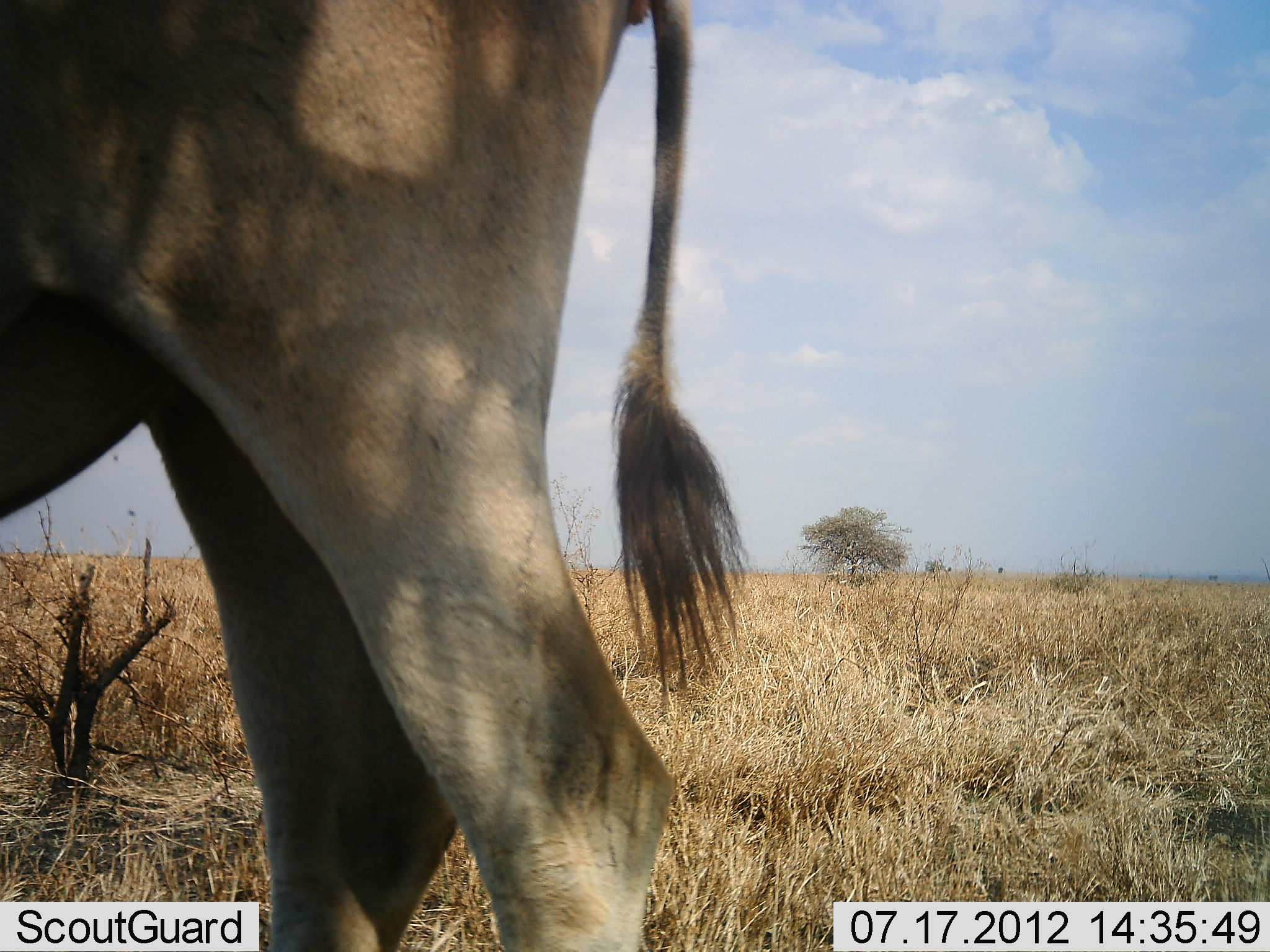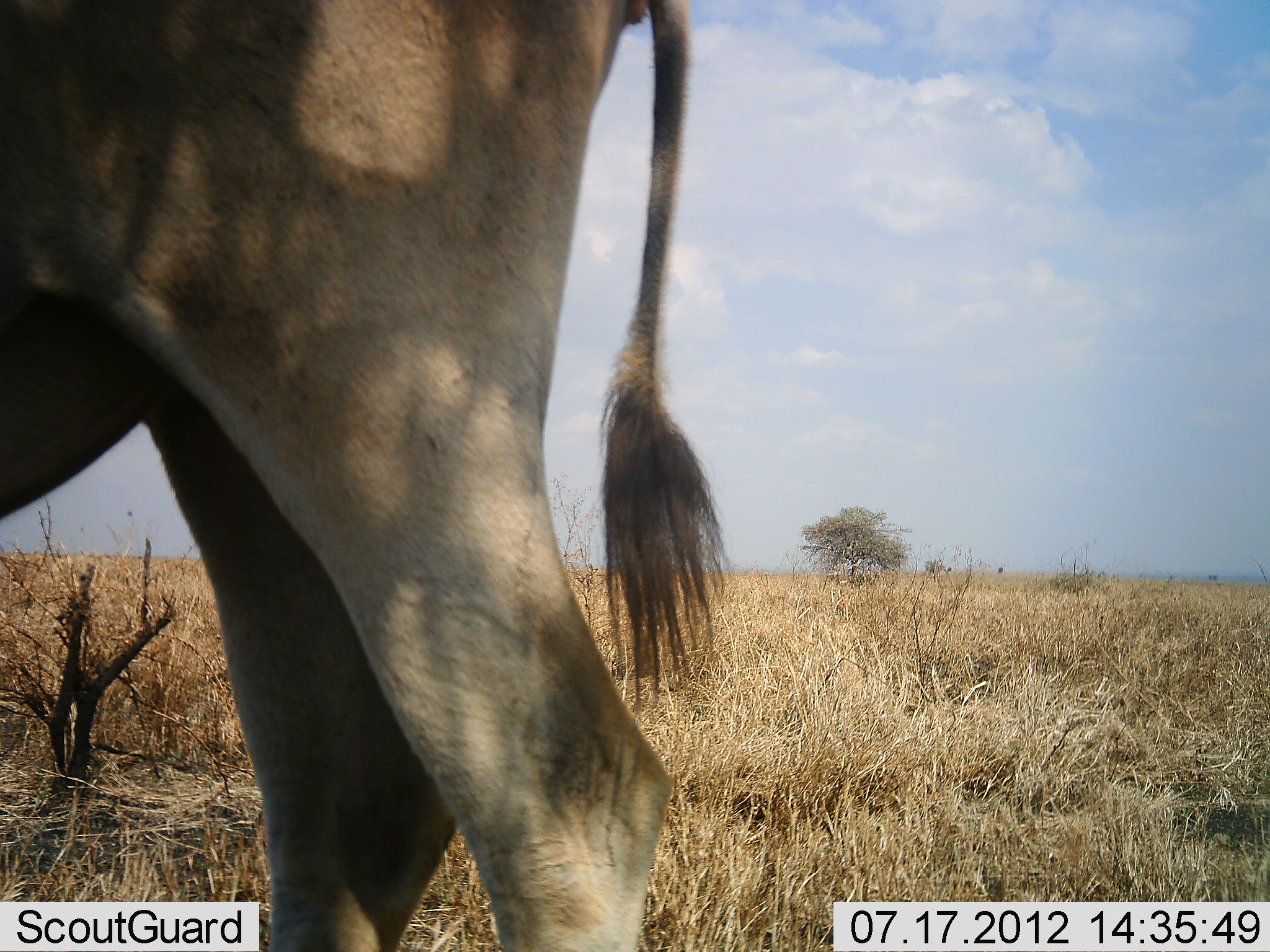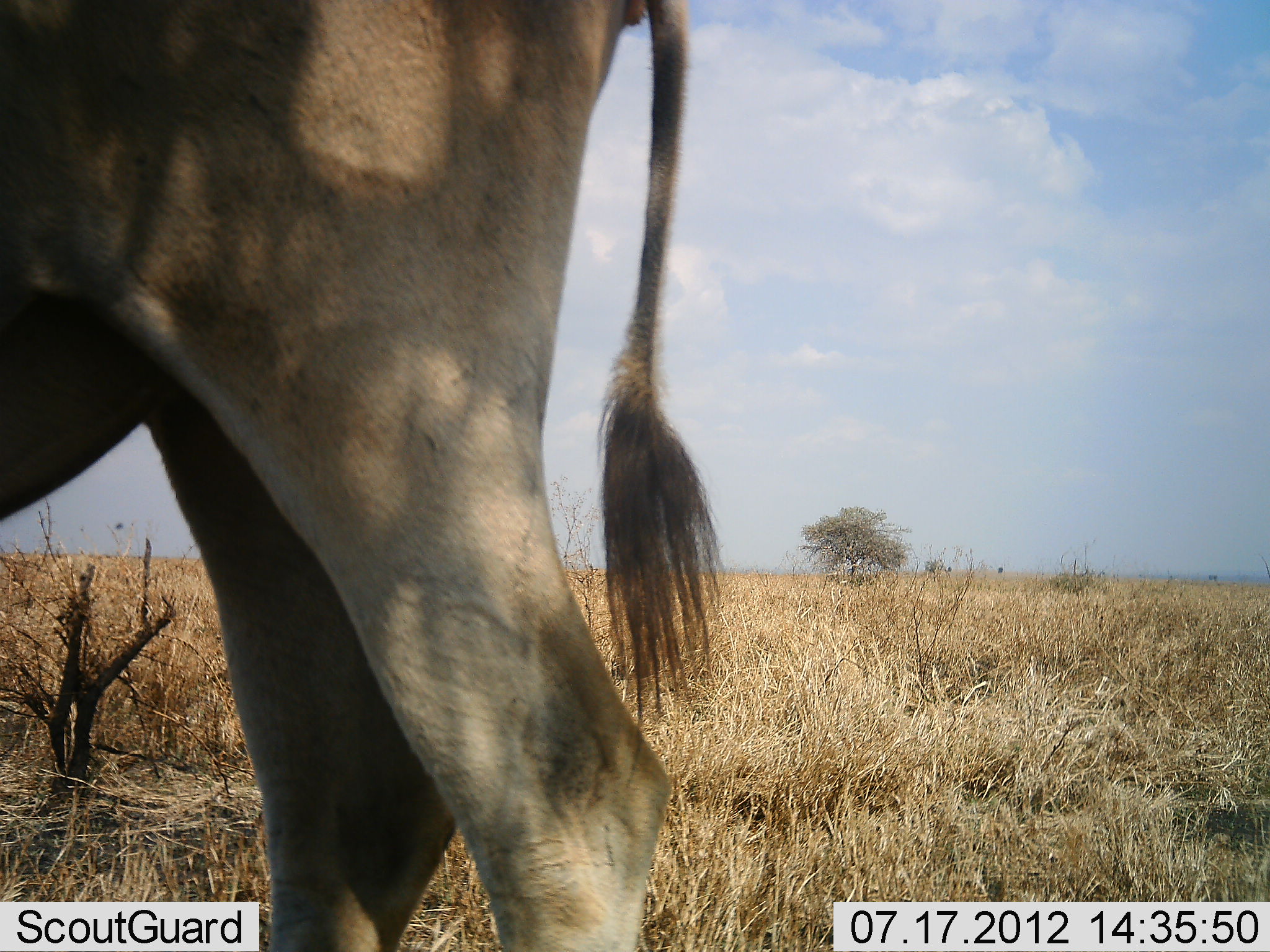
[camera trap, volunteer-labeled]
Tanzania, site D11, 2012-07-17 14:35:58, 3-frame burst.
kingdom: Animalia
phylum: Chordata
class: Mammalia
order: Artiodactyla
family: Bovidae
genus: Tragelaphus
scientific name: Tragelaphus oryx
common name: eland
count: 1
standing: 100%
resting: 0%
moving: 0%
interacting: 0%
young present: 0%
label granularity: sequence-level